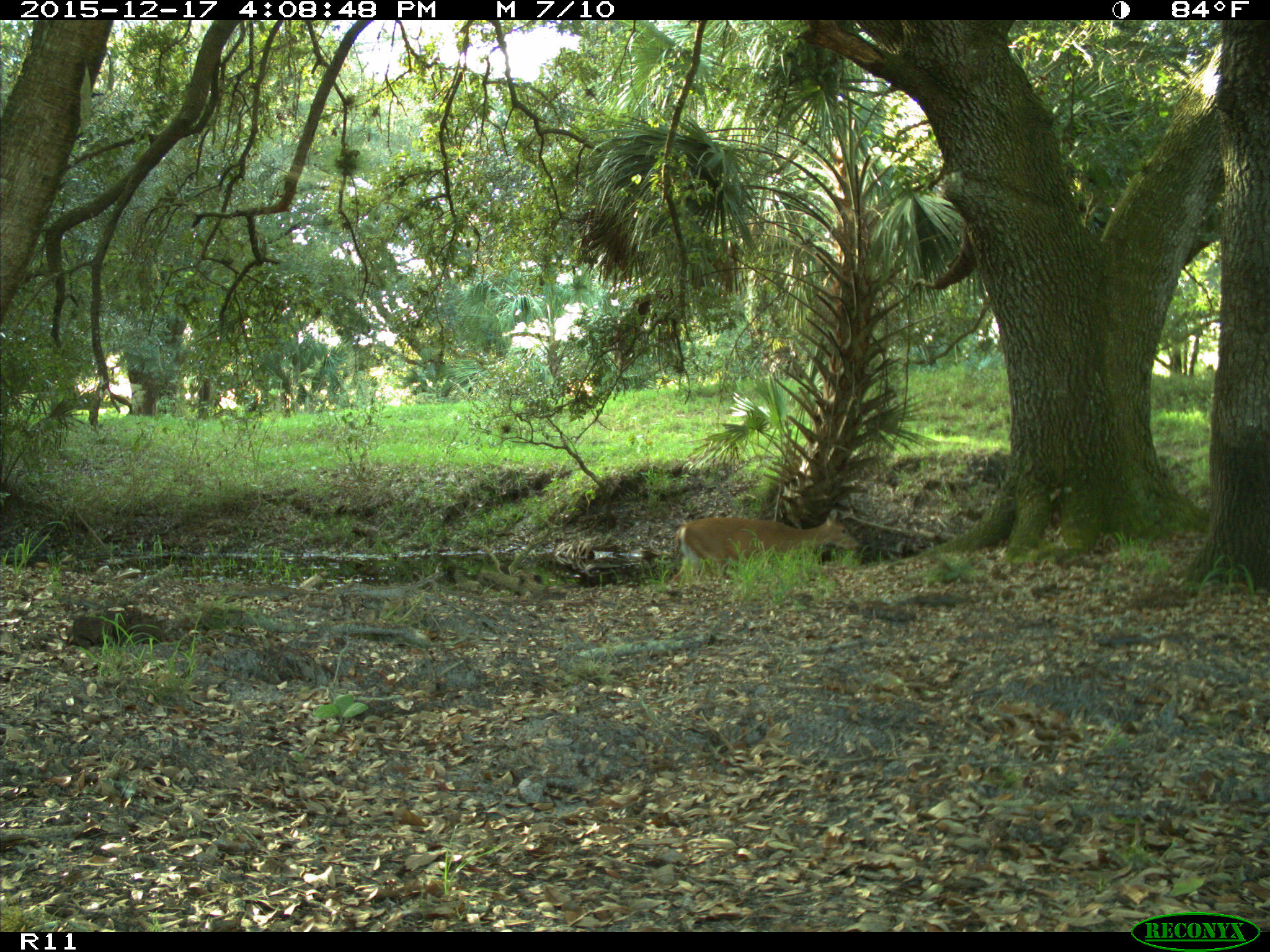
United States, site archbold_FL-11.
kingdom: Animalia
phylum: Chordata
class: Mammalia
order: Artiodactyla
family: Cervidae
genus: Odocoileus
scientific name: Odocoileus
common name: deer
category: unidentified deer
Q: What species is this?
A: Unidentified deer (deer) (Odocoileus).